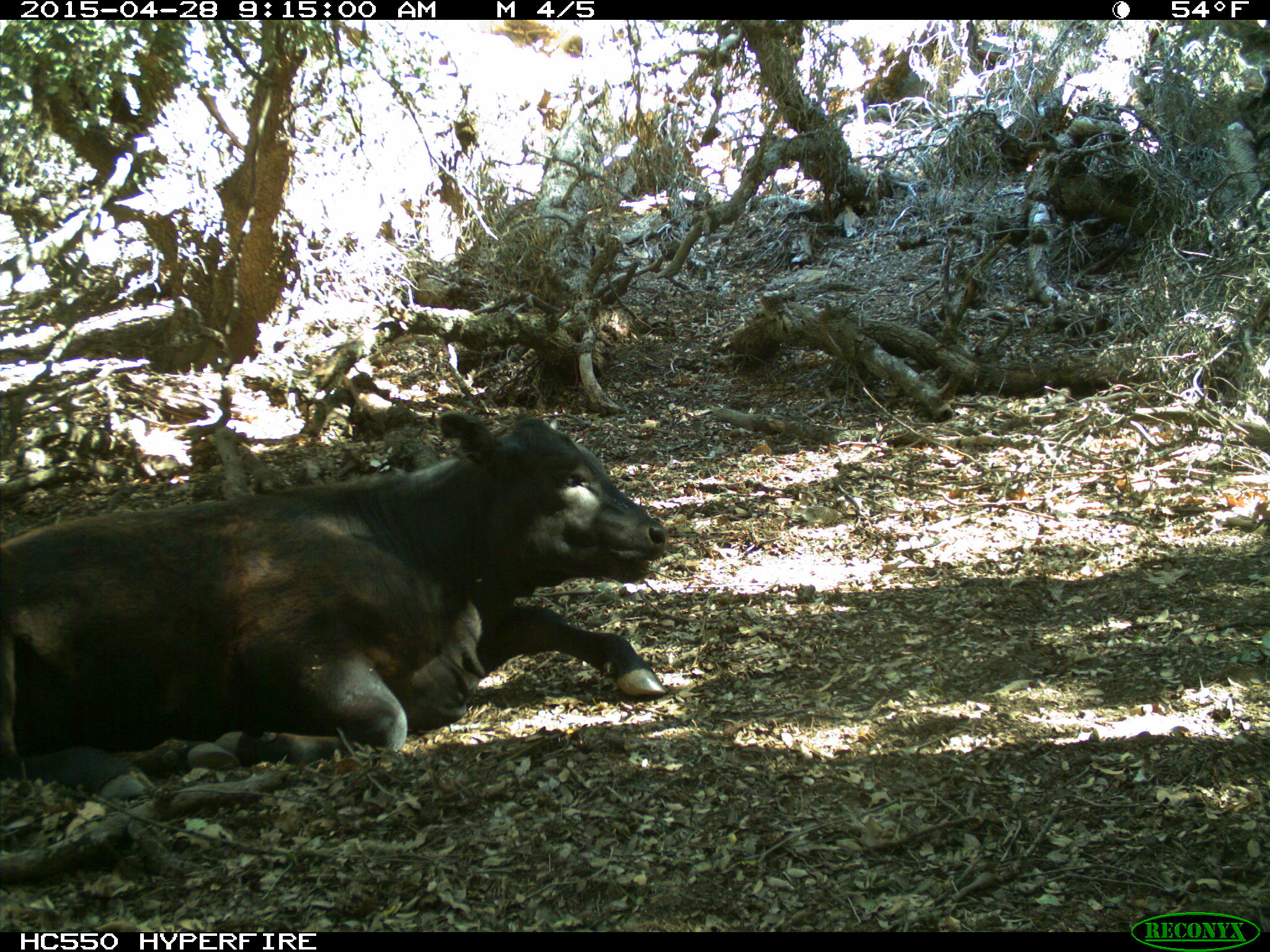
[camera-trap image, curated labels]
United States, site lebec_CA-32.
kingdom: Animalia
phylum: Chordata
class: Mammalia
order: Artiodactyla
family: Bovidae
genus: Bos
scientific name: Bos taurus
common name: domestic cow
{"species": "Bos taurus (domestic cow)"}